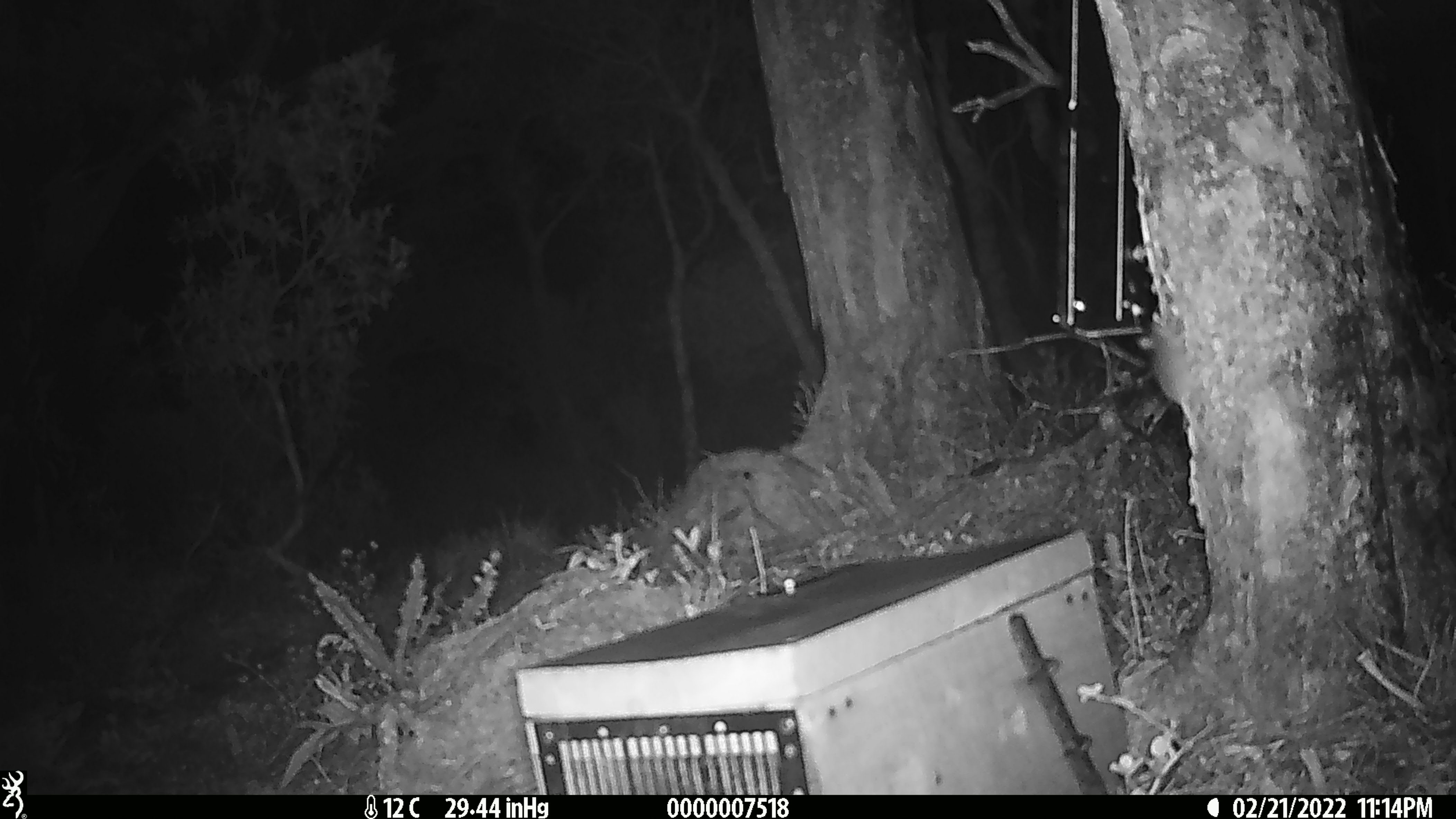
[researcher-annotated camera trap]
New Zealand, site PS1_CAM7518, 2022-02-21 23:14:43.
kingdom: Animalia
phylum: Chordata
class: Mammalia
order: Rodentia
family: Muridae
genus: Mus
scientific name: Mus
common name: mouse